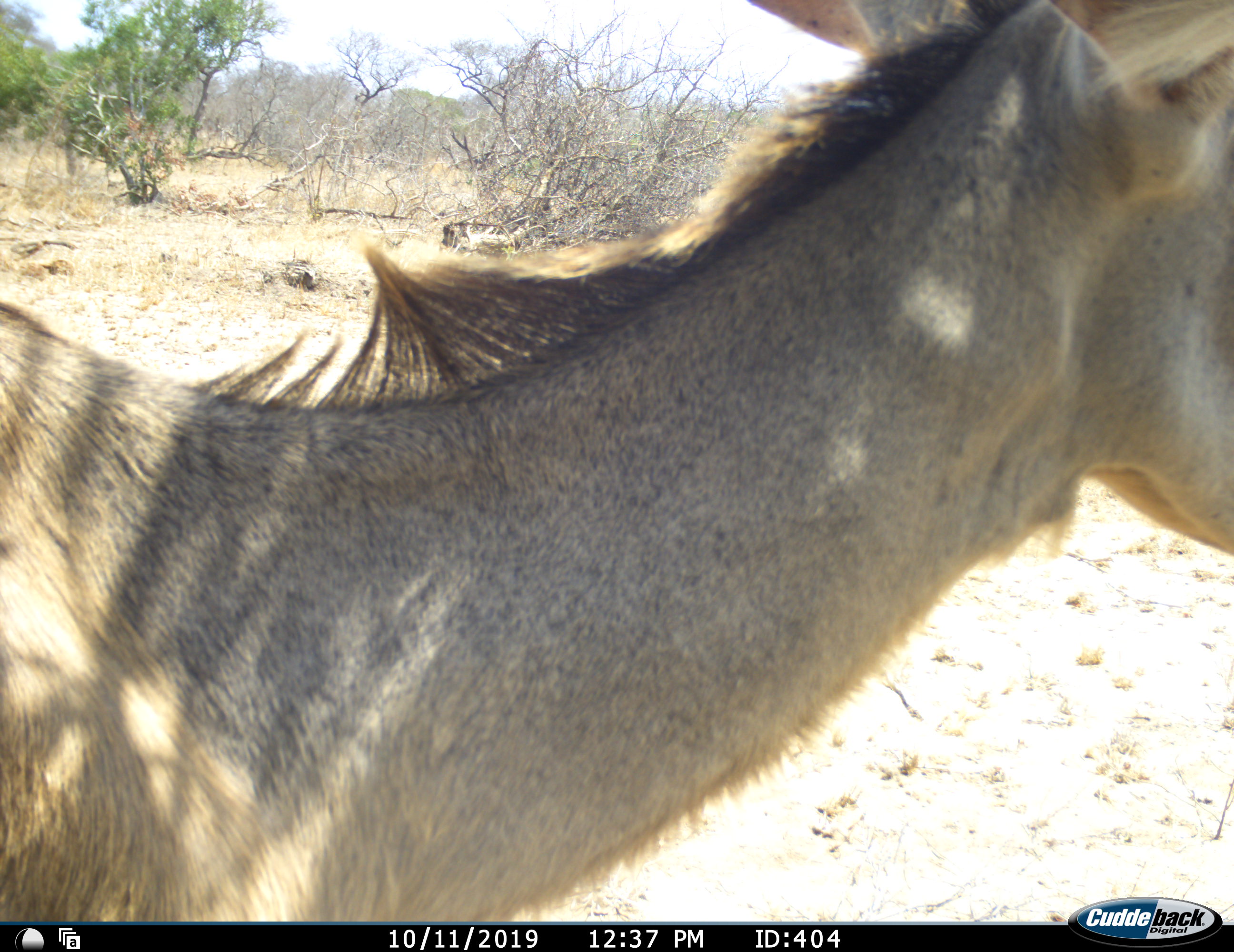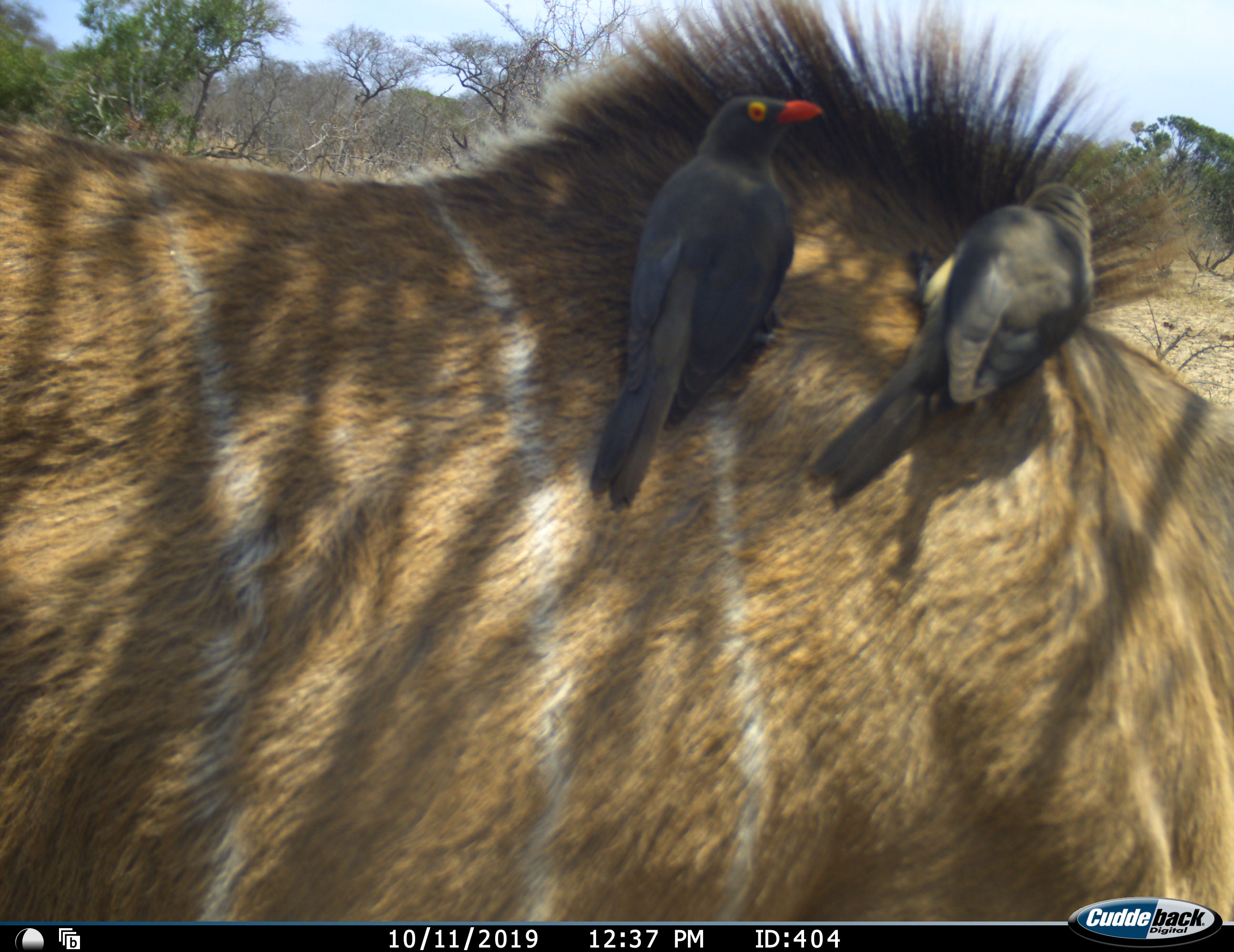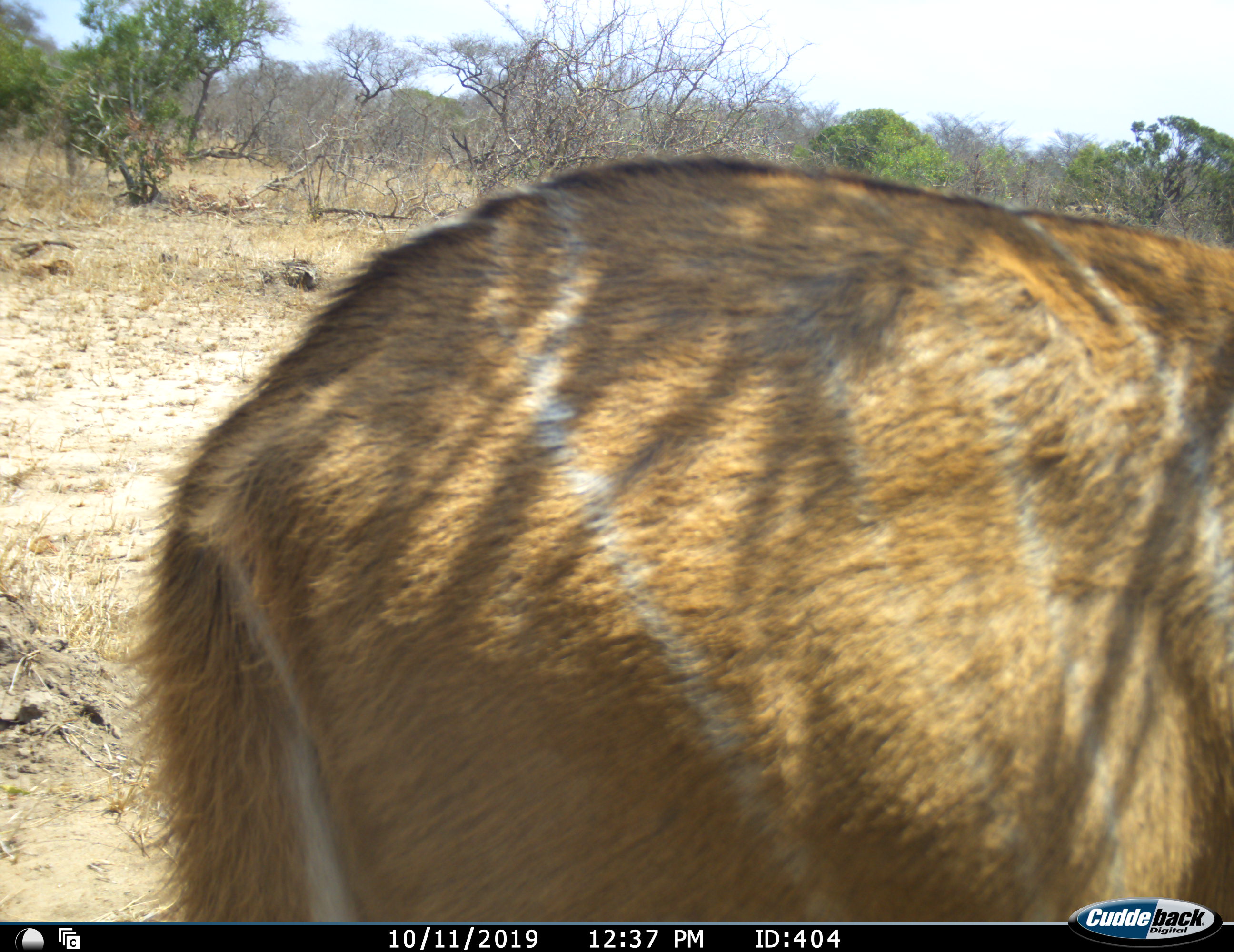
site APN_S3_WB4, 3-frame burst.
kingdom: Animalia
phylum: Chordata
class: Aves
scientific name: Aves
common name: bird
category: birdother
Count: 2.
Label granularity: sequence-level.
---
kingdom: Animalia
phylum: Chordata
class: Mammalia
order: Artiodactyla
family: Bovidae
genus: Tragelaphus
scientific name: Tragelaphus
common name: kudu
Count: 1.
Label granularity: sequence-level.